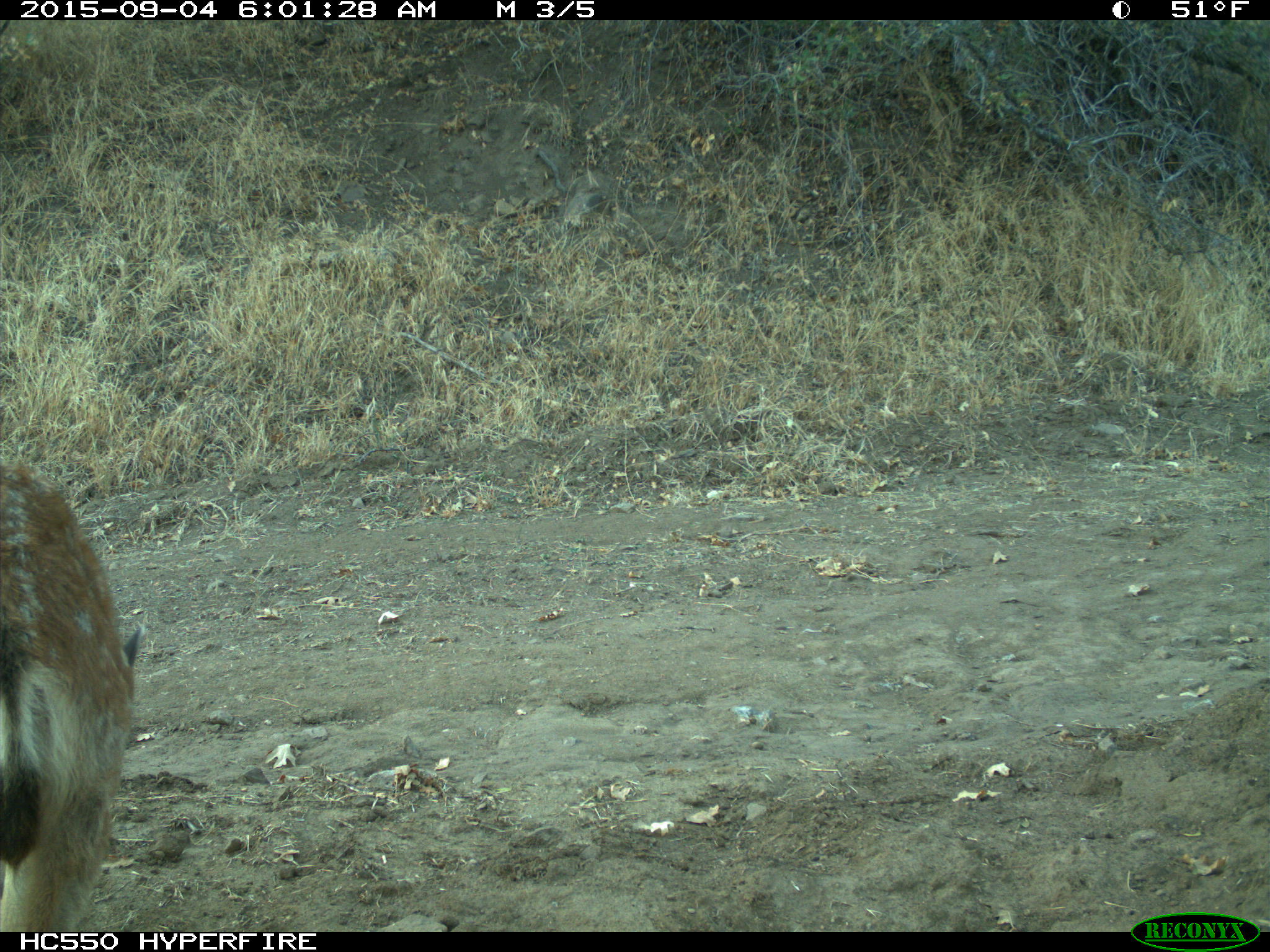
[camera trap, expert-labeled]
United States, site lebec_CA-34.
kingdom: Animalia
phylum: Chordata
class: Mammalia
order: Artiodactyla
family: Cervidae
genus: Odocoileus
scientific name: Odocoileus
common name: deer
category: unidentified deer